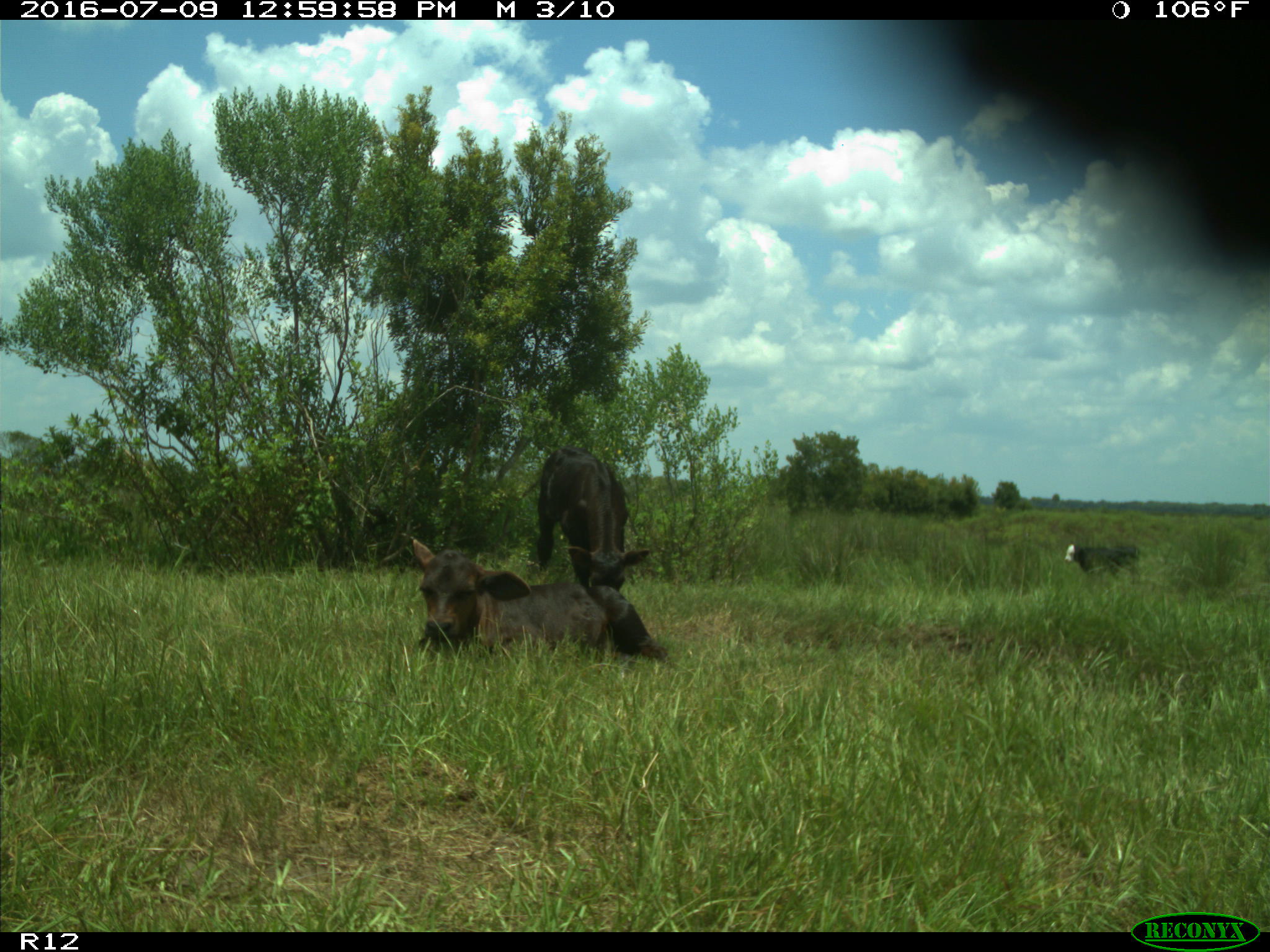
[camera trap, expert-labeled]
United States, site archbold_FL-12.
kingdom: Animalia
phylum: Chordata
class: Mammalia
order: Artiodactyla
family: Bovidae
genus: Bos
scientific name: Bos taurus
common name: domestic cow